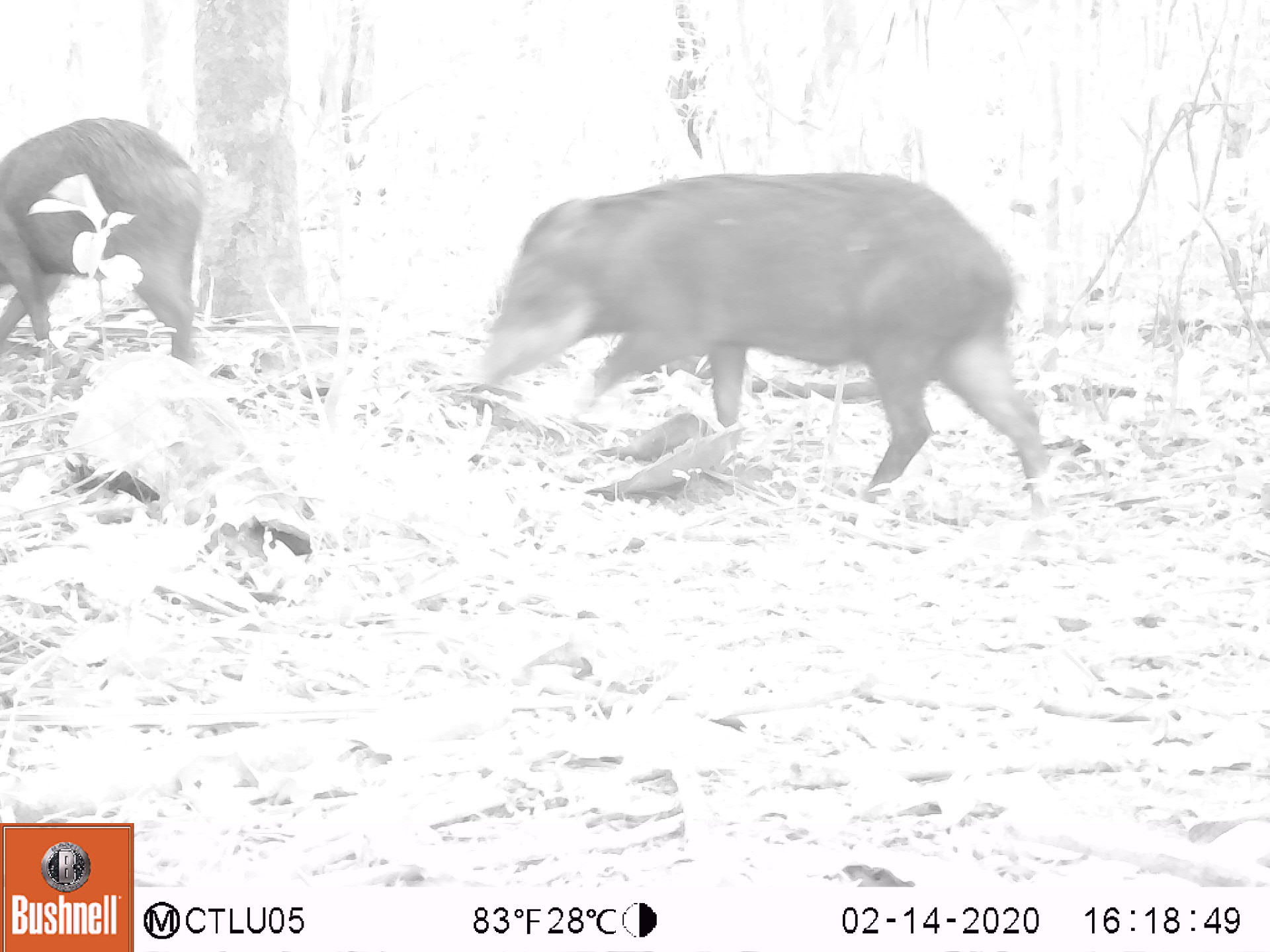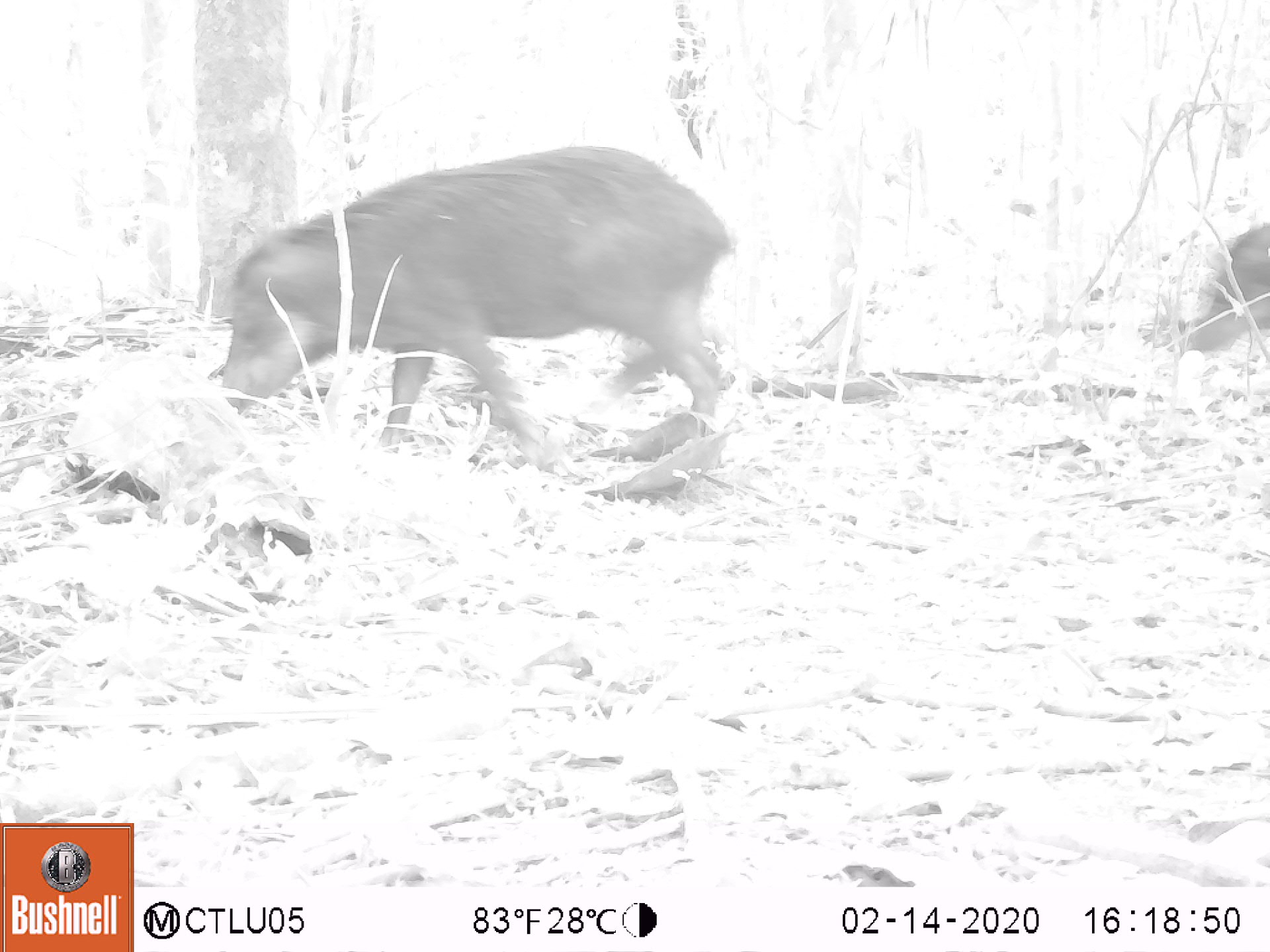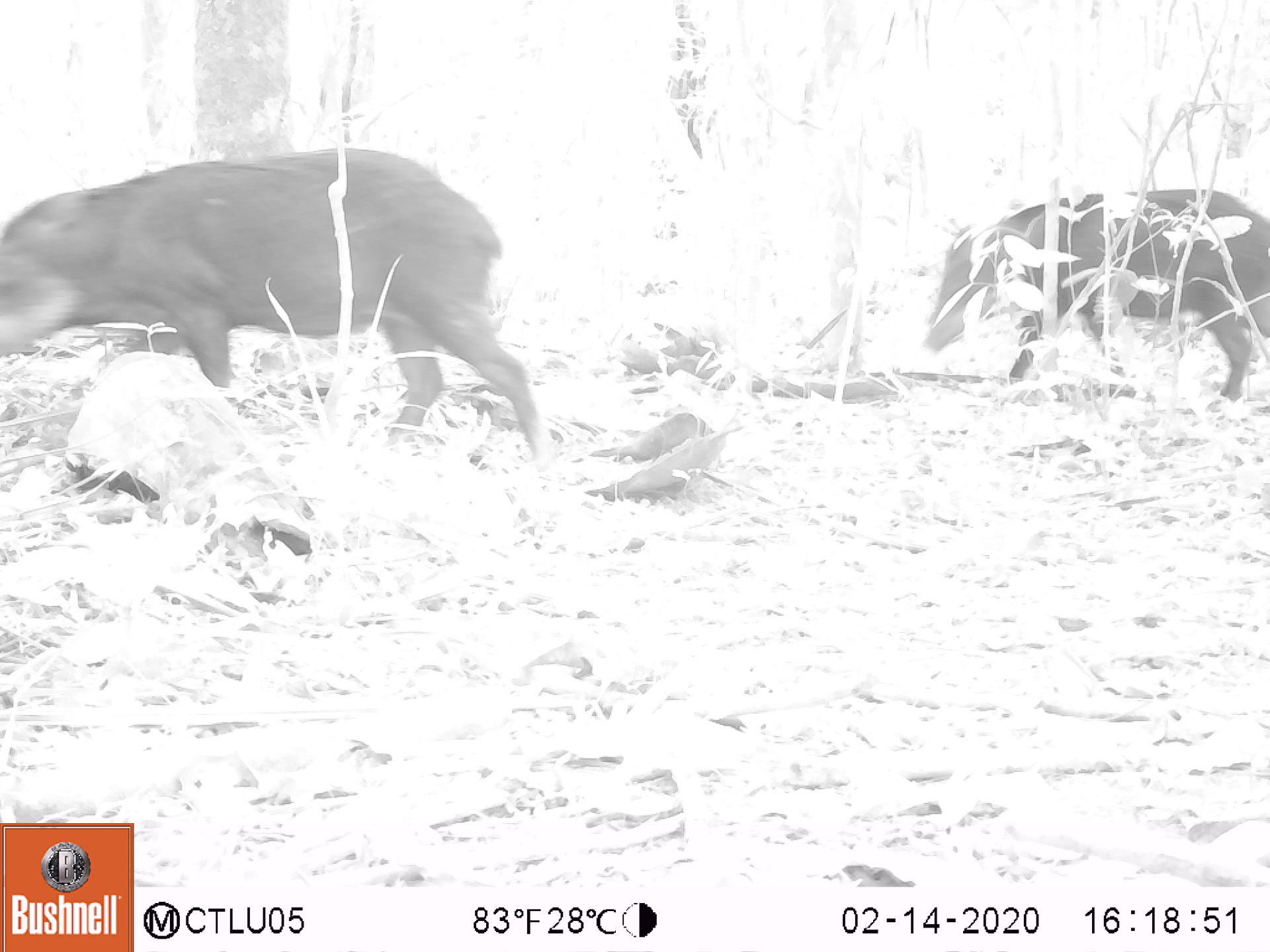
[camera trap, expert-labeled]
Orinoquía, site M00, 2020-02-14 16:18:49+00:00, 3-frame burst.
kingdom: Animalia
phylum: Chordata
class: Mammalia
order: Artiodactyla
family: Tayassuidae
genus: Tayassu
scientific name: Tayassu pecari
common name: white-lipped peccary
White-lipped peccary (Tayassu pecari).